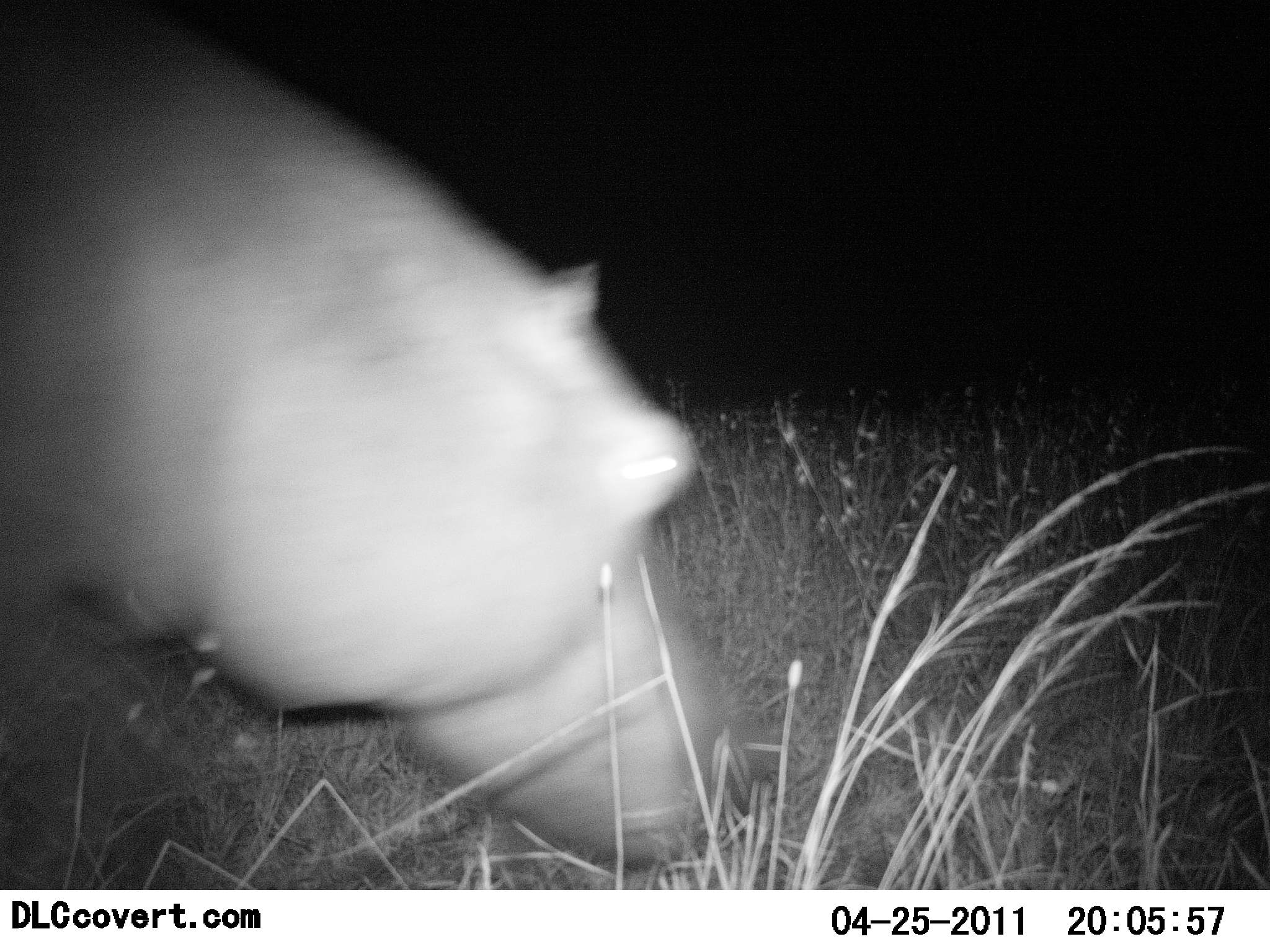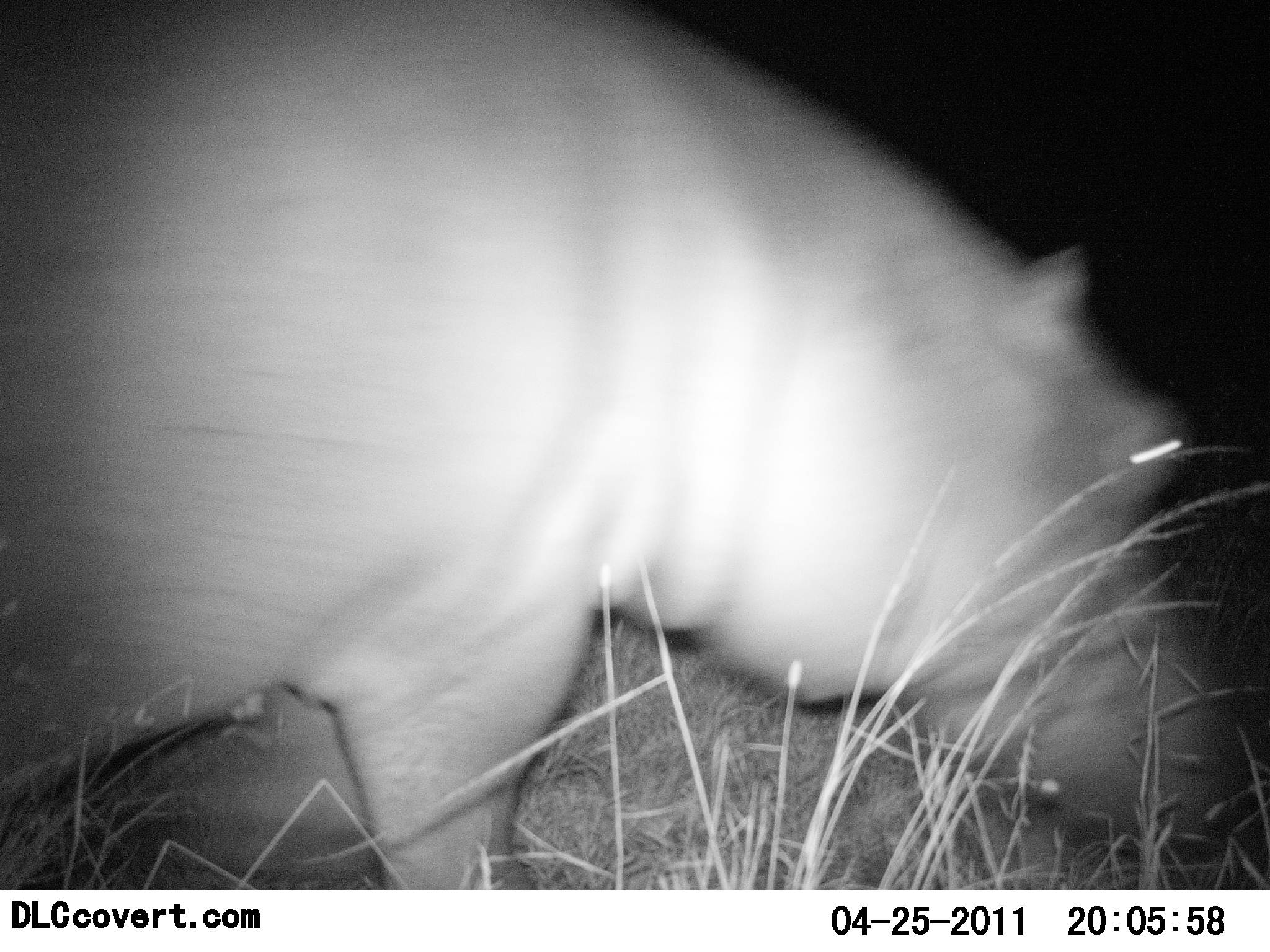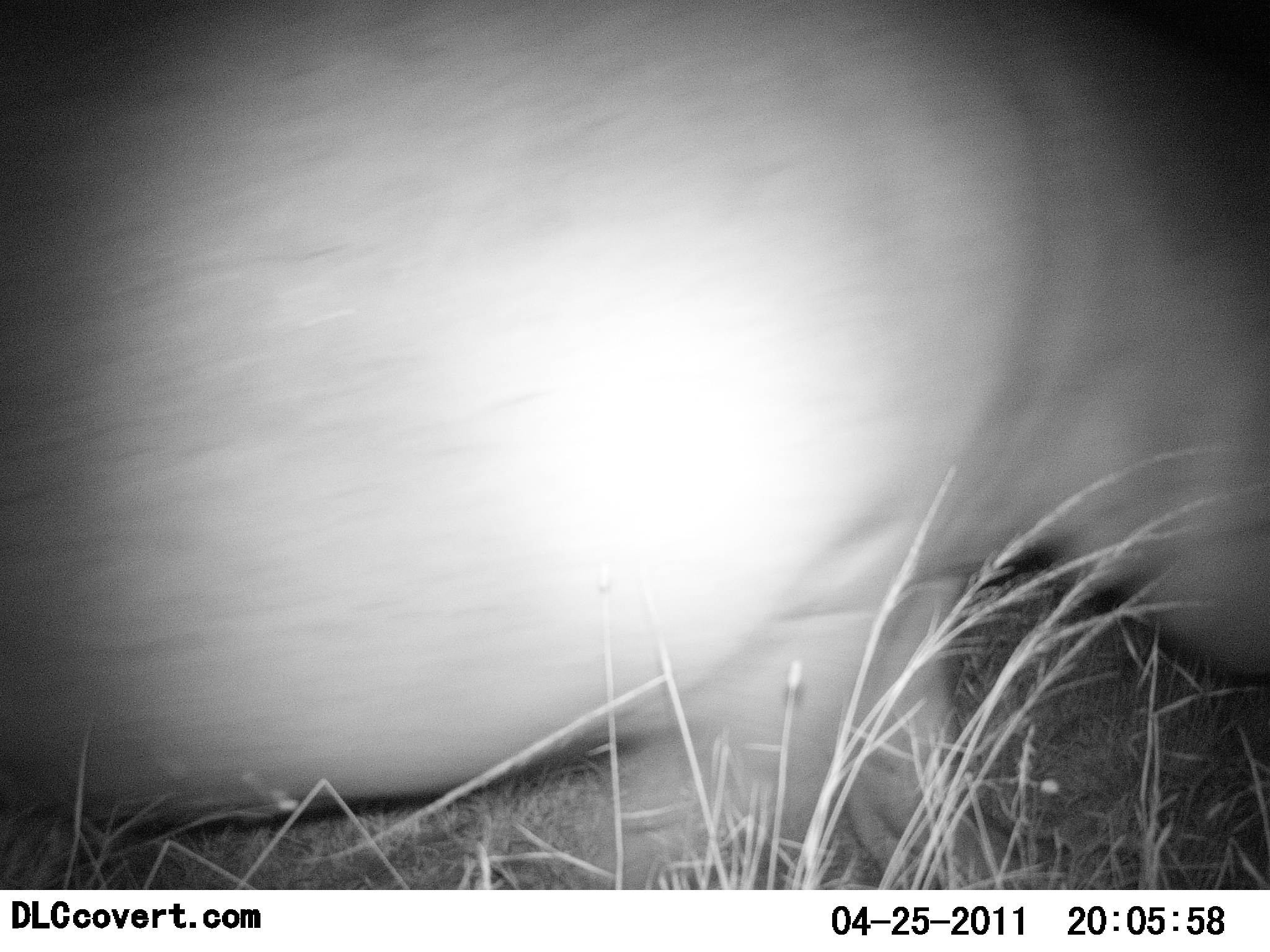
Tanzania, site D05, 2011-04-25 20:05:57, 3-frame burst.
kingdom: Animalia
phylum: Chordata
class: Mammalia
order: Artiodactyla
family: Hippopotamidae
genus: Hippopotamus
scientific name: Hippopotamus amphibius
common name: hippopotamus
Hippopotamus (Hippopotamus amphibius), count 1. Behavior (volunteer vote fractions): standing 0%, resting 0%, moving 88%, interacting 0%. Young present (vote fraction): 0%. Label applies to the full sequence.